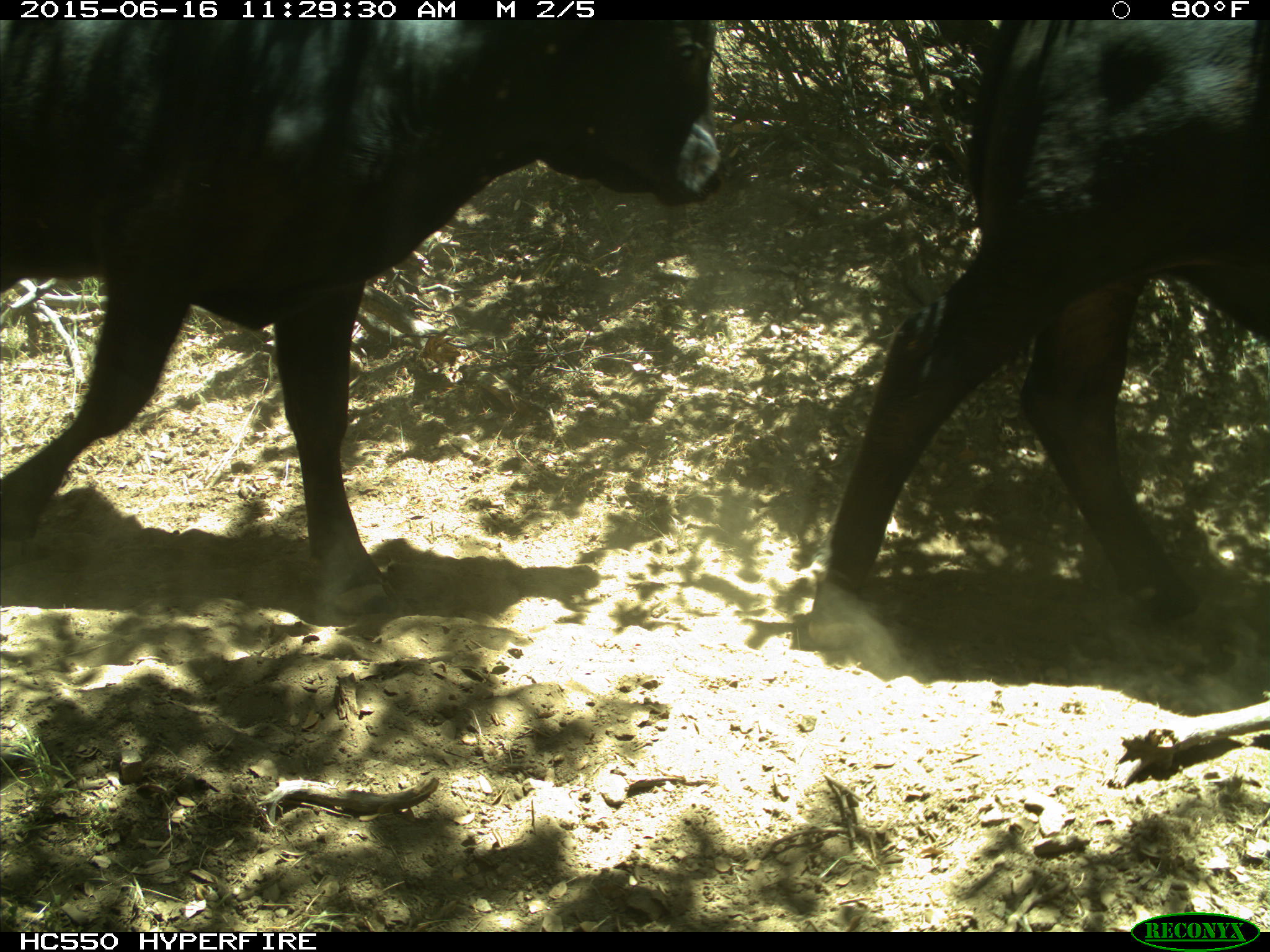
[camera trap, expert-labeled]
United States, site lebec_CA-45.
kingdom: Animalia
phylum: Chordata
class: Mammalia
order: Artiodactyla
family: Bovidae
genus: Bos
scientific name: Bos taurus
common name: domestic cow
Bos taurus (domestic cow).